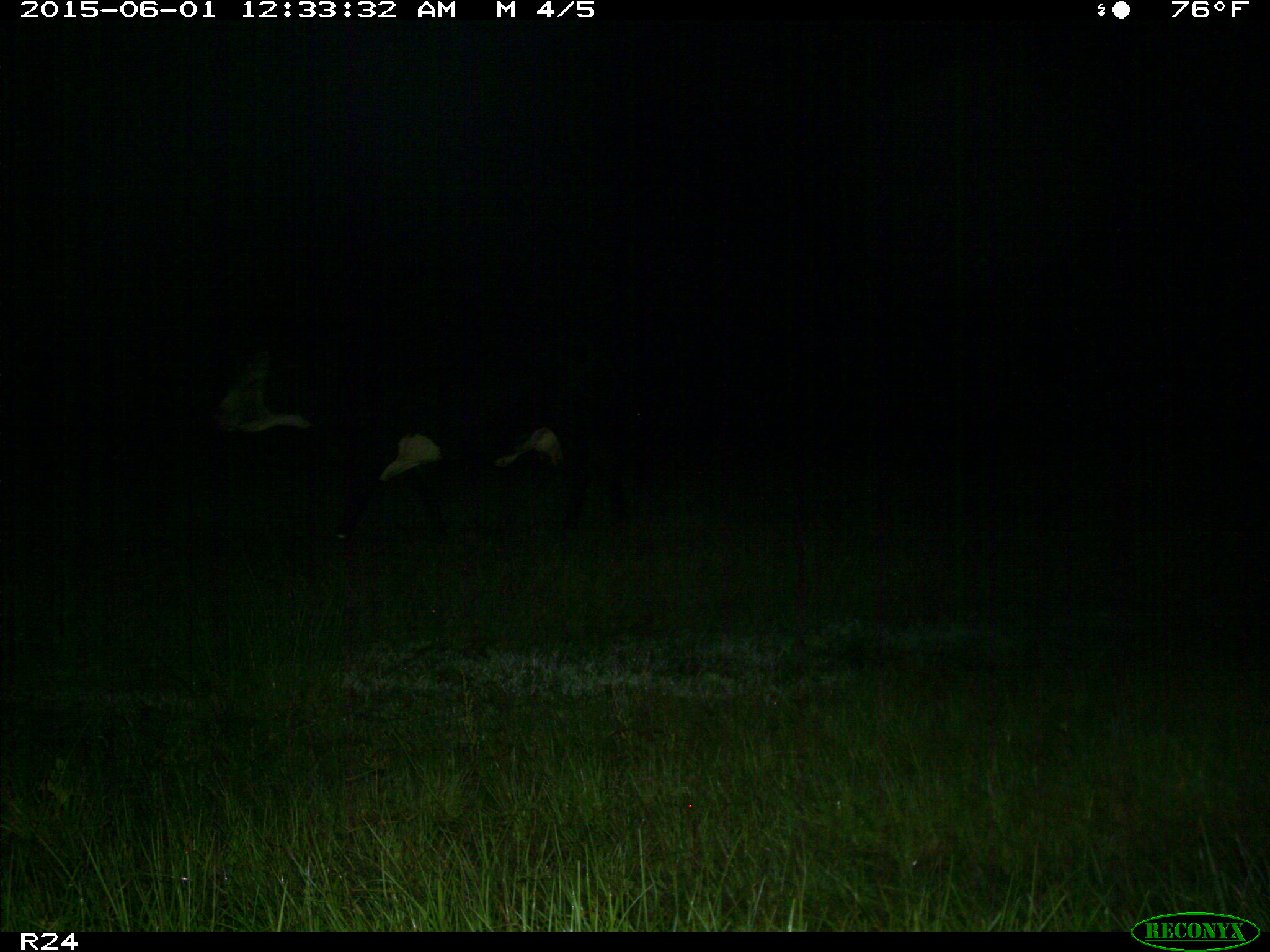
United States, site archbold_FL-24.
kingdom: Animalia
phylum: Chordata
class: Mammalia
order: Artiodactyla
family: Bovidae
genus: Bos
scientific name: Bos taurus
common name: domestic cow